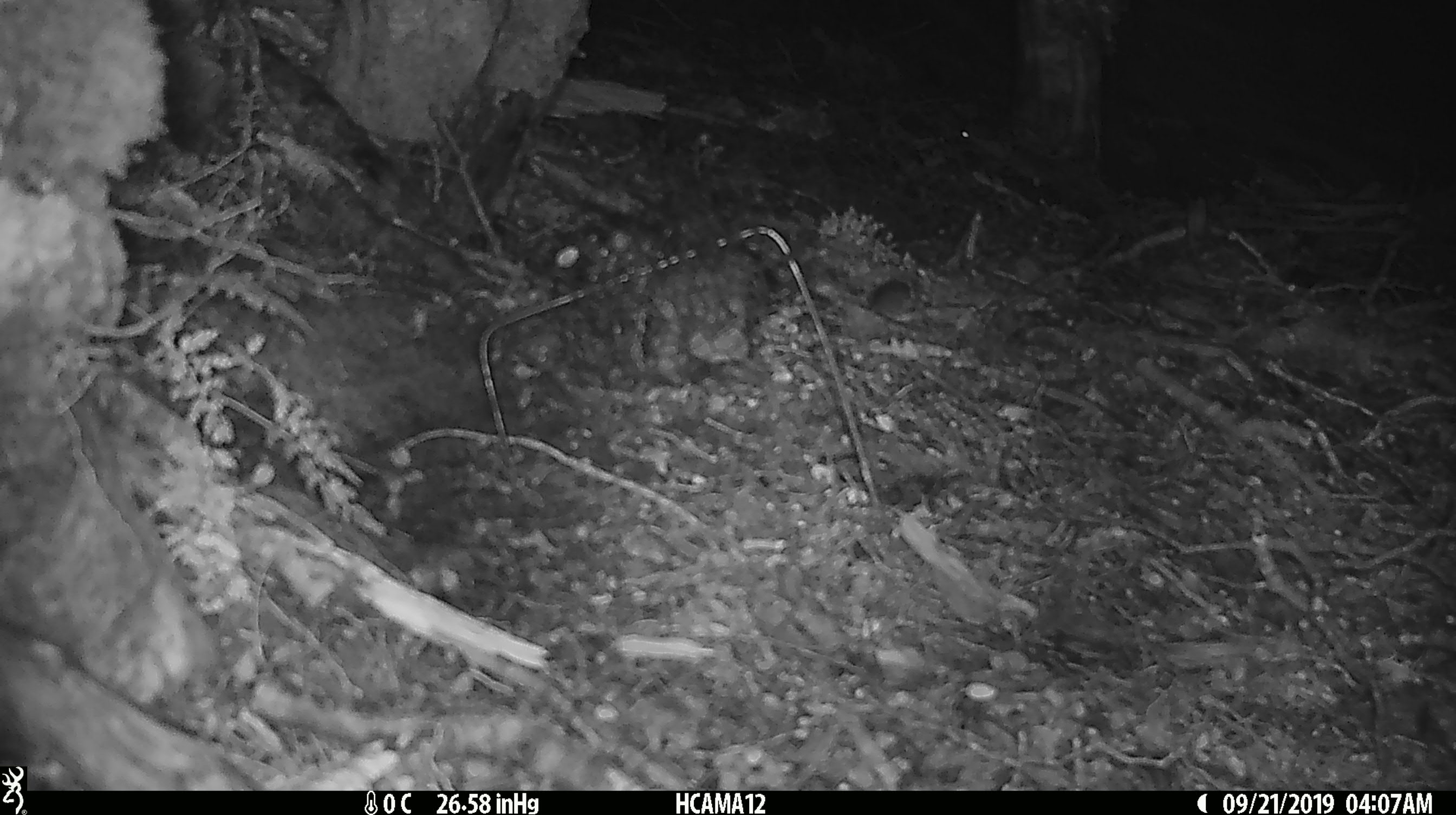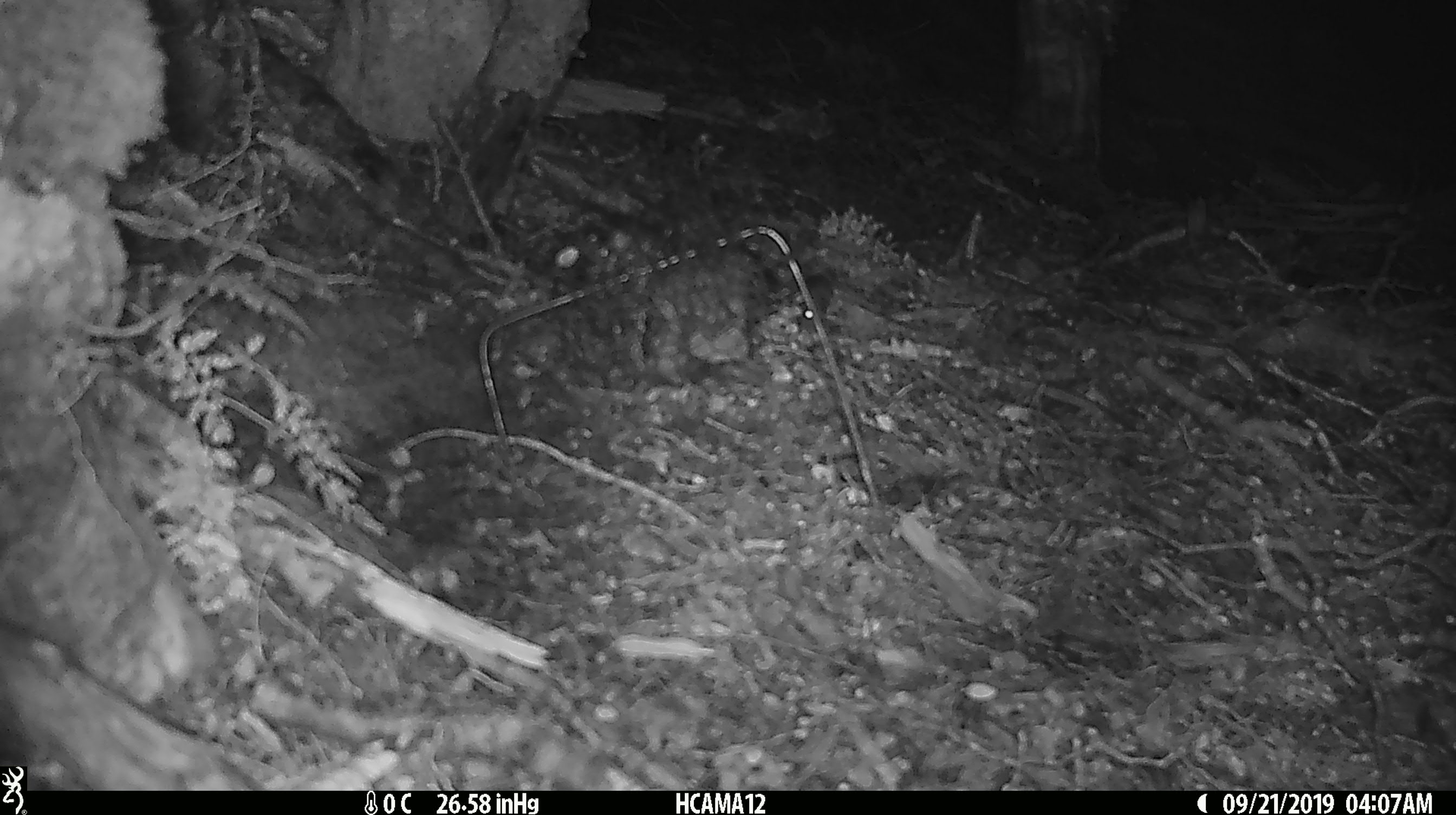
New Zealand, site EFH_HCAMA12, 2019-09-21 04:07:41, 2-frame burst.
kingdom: Animalia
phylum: Chordata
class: Mammalia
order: Rodentia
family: Muridae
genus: Mus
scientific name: Mus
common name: mouse